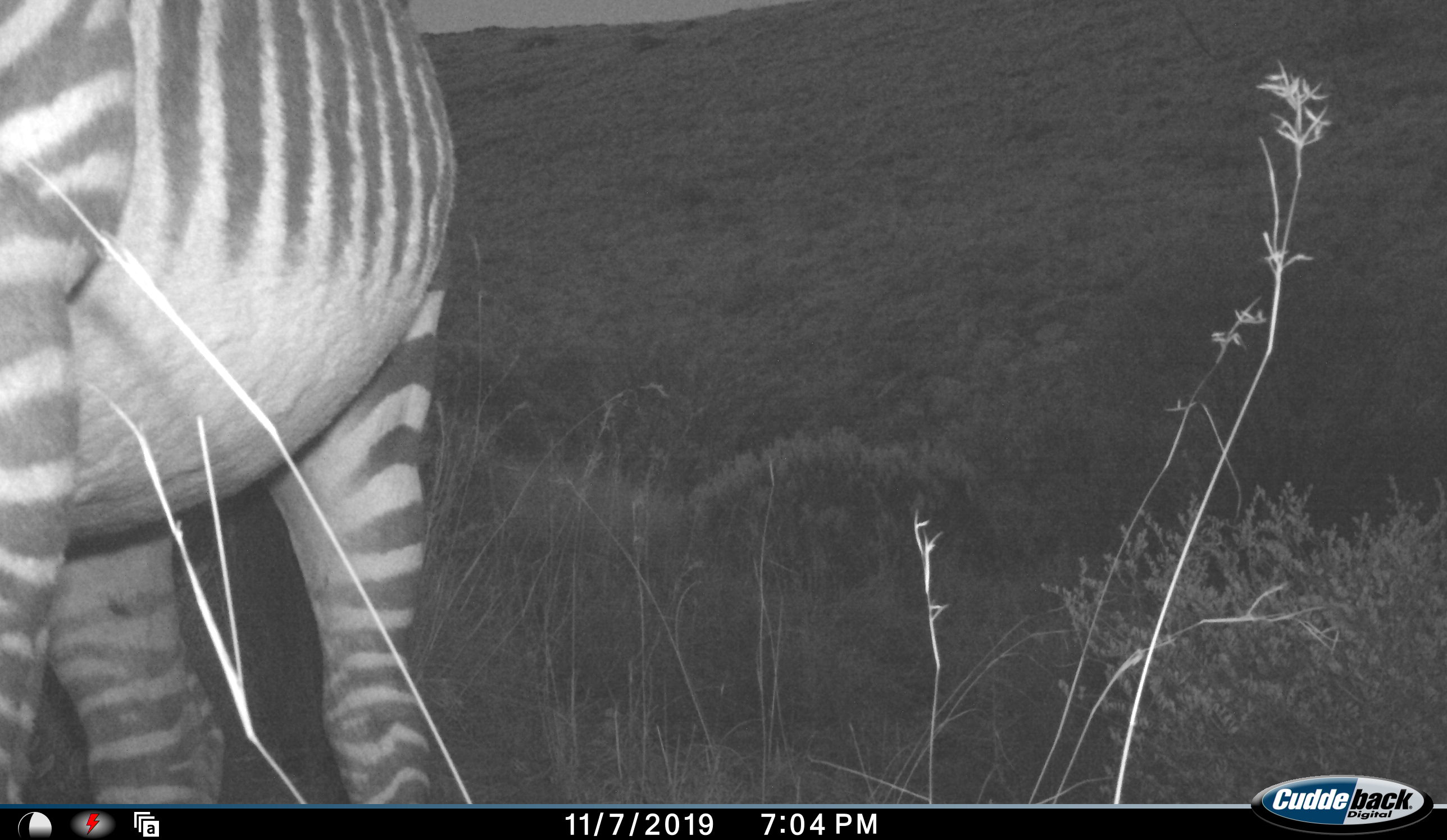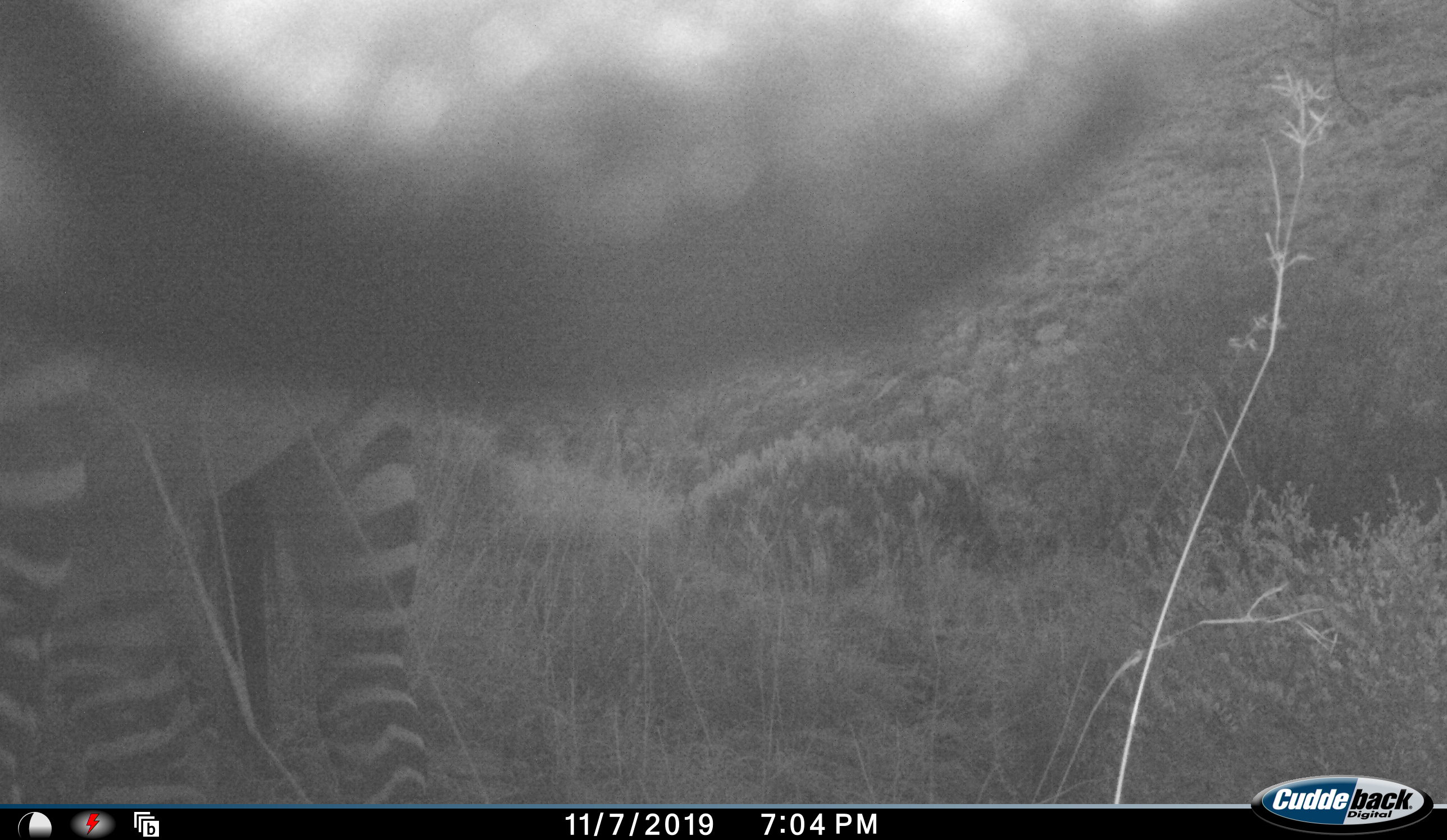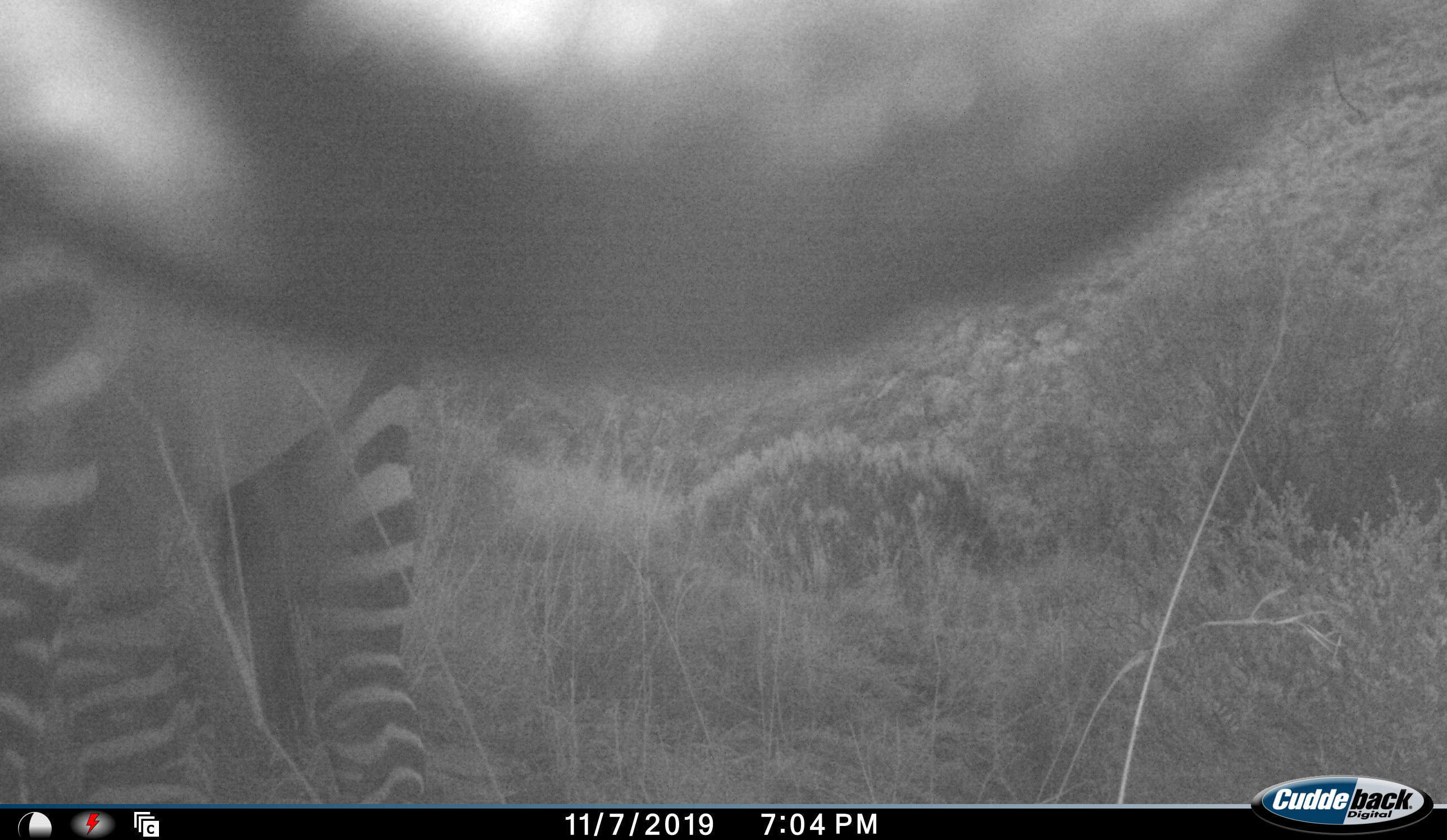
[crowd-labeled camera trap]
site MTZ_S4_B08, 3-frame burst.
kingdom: Animalia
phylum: Chordata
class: Mammalia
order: Perissodactyla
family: Equidae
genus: Equus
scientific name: Equus zebra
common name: mountain zebra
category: zebramountain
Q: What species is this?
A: Zebramountain (mountain zebra) (Equus zebra).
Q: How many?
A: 1.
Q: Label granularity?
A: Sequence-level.